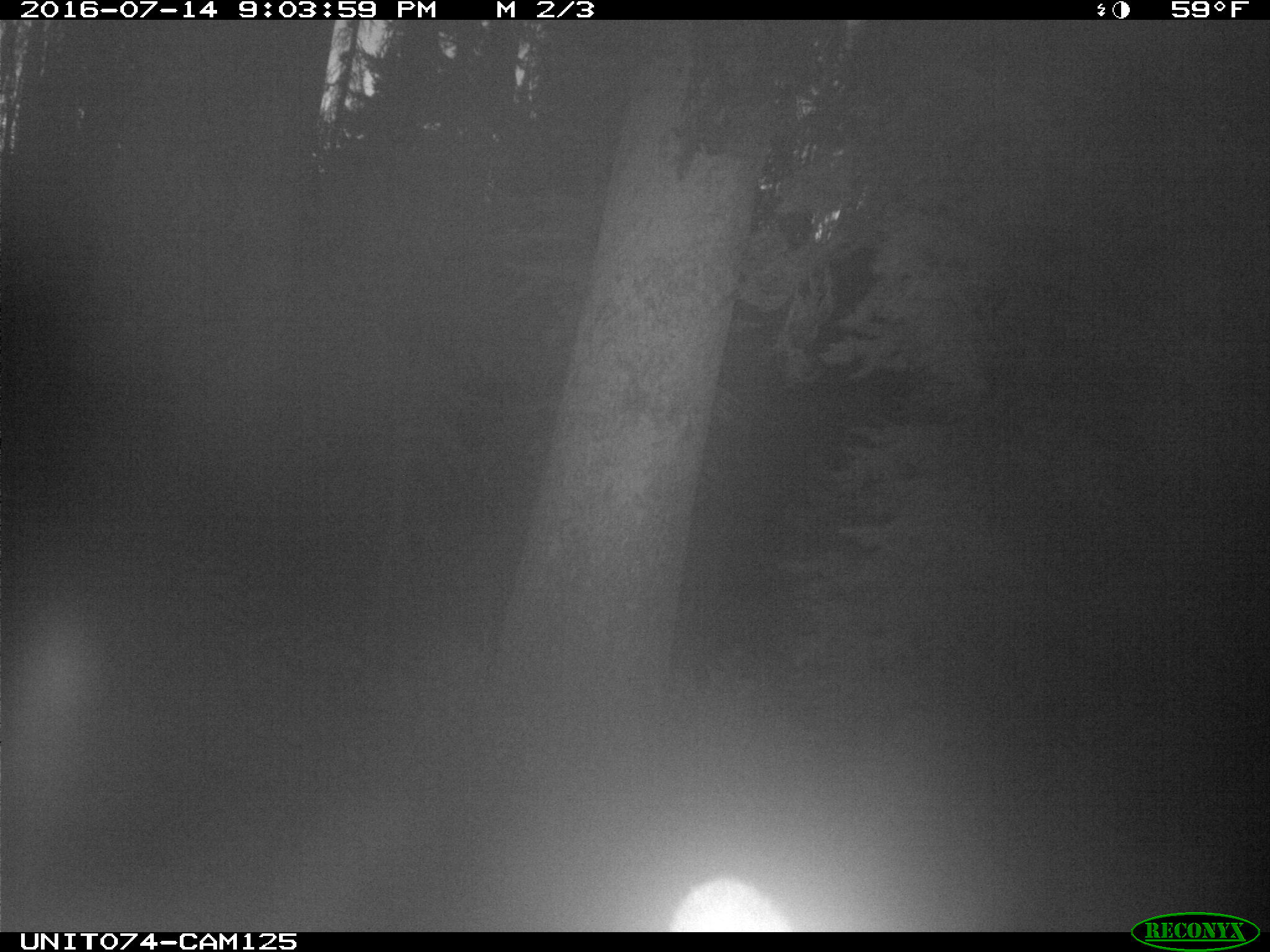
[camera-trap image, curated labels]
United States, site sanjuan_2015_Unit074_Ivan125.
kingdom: Animalia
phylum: Chordata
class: Mammalia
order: Artiodactyla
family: Cervidae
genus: Cervus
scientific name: Cervus elaphus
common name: red deer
Cervus elaphus (red deer).